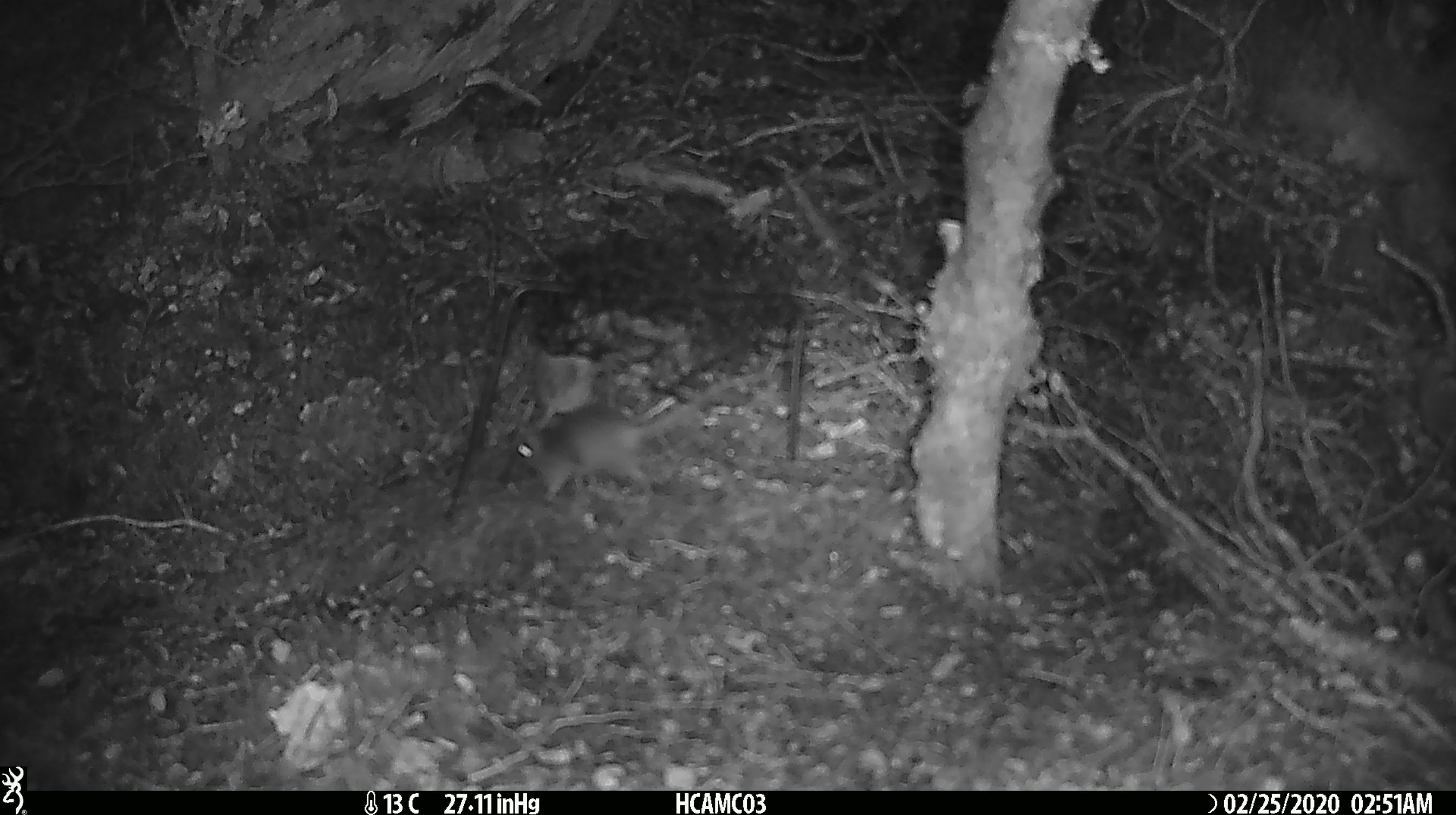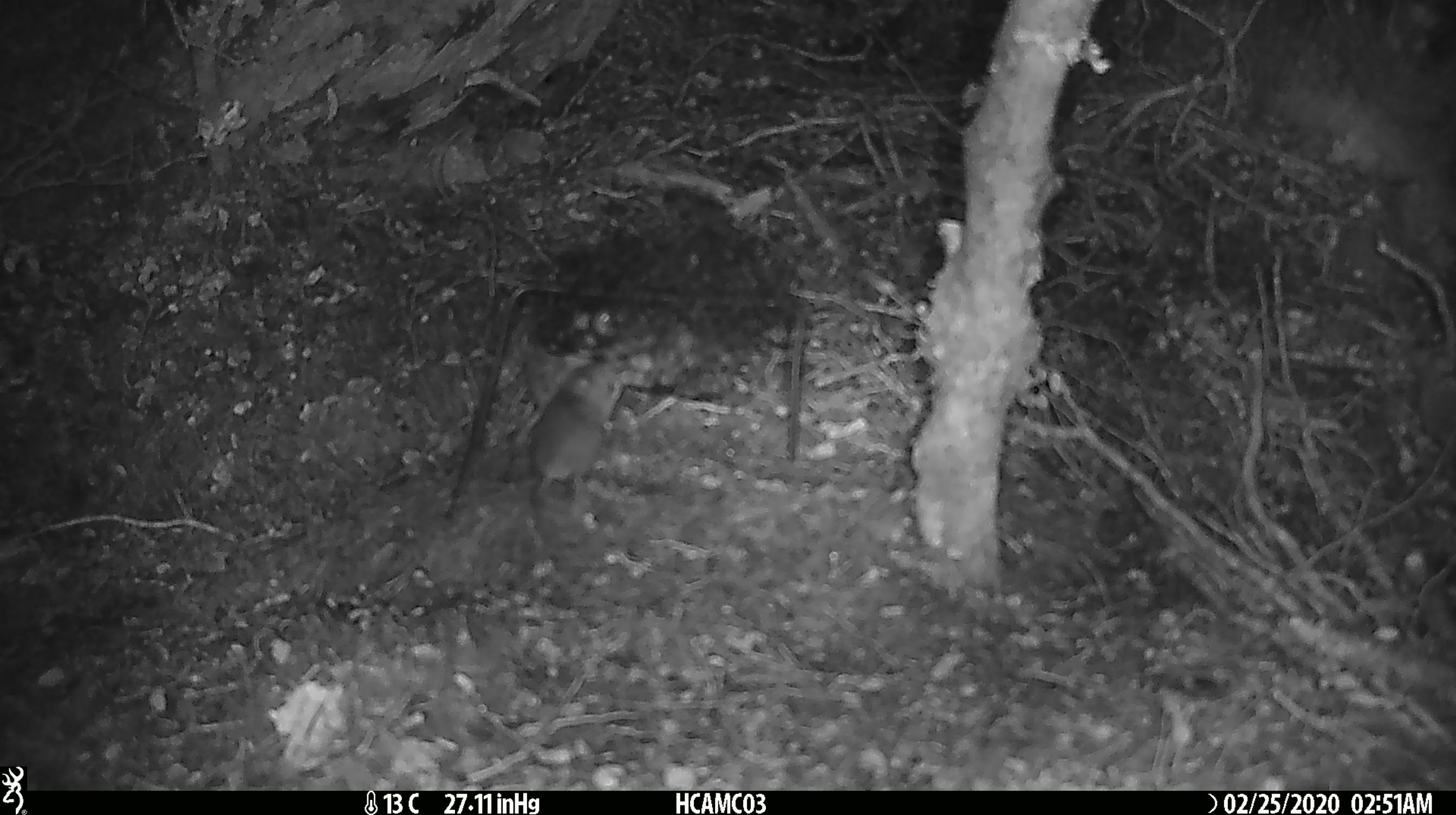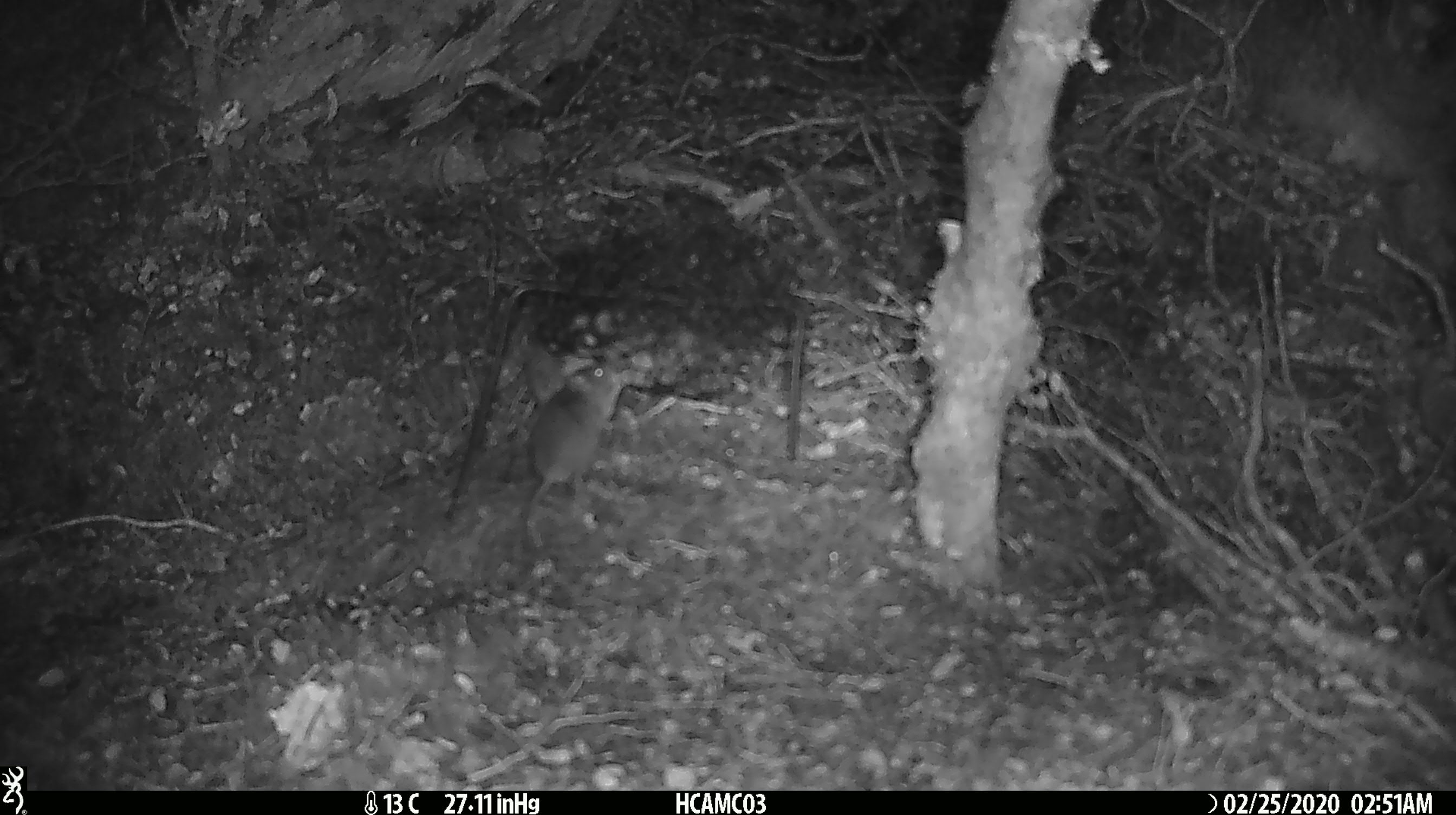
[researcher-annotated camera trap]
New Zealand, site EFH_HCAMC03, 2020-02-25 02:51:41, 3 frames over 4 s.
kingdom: Animalia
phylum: Chordata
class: Mammalia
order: Rodentia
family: Muridae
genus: Mus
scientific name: Mus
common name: mouse